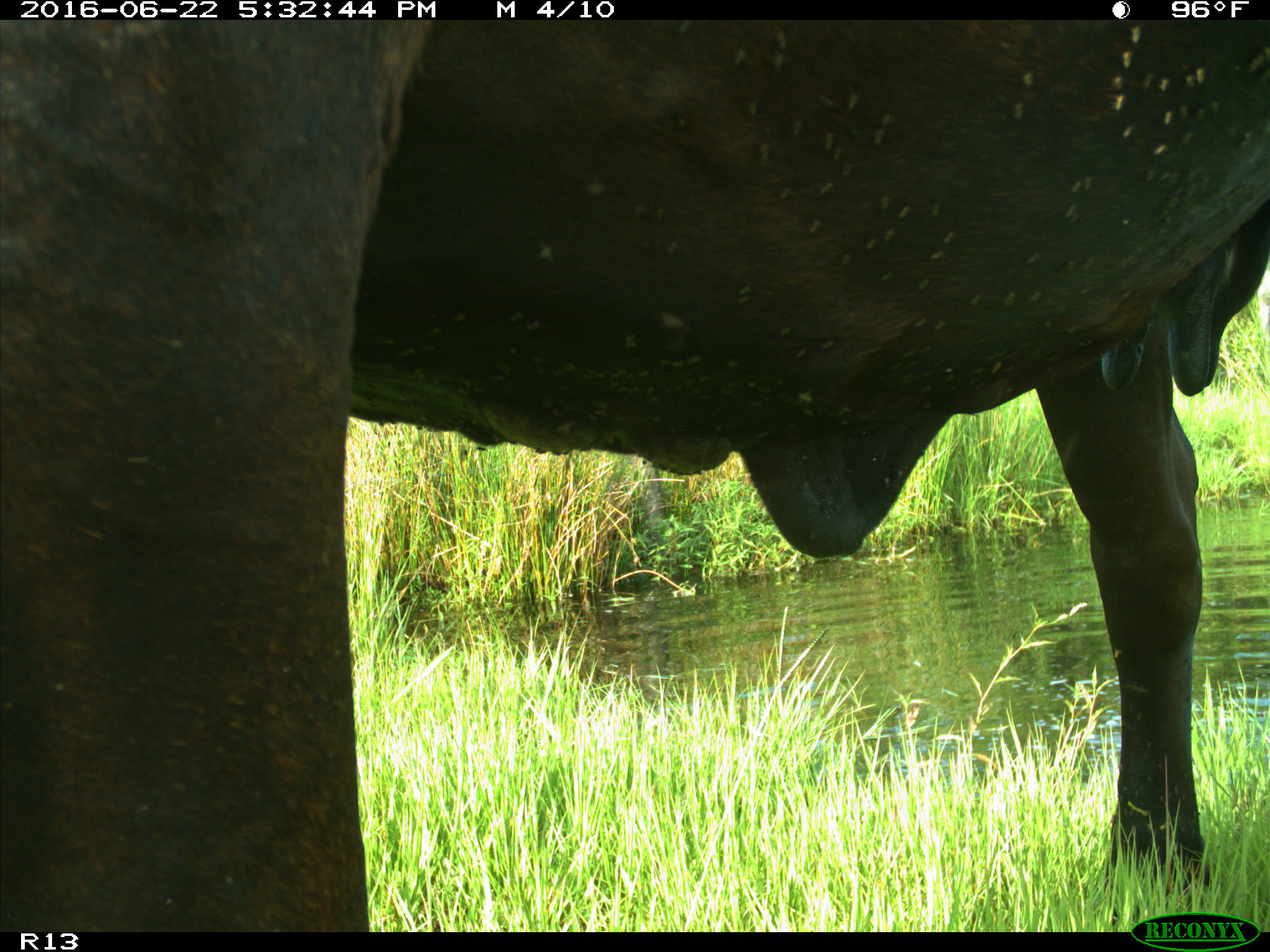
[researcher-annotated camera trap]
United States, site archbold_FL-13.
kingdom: Animalia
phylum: Chordata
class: Mammalia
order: Artiodactyla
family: Bovidae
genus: Bos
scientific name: Bos taurus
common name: domestic cow